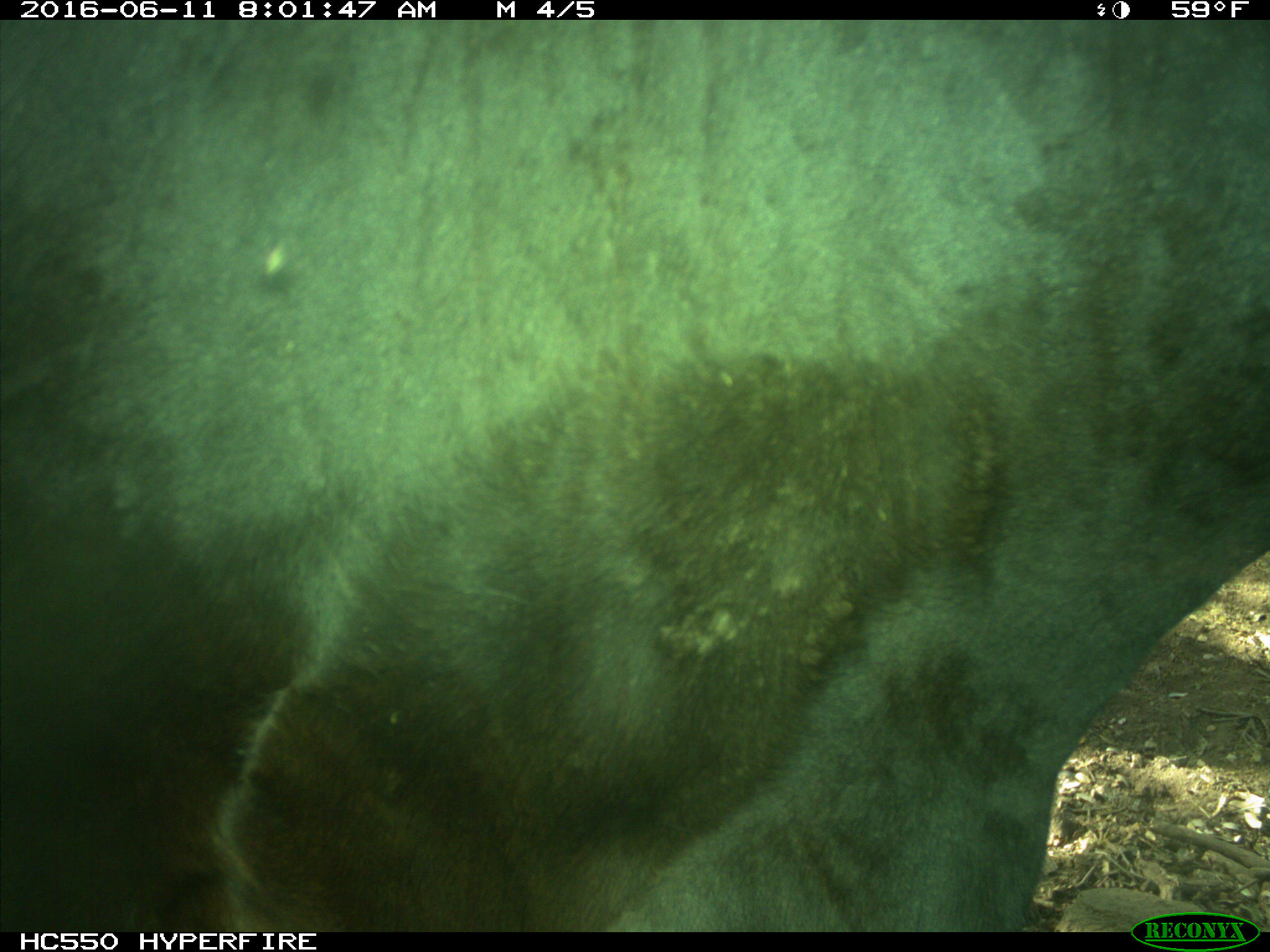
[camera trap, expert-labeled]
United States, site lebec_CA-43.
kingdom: Animalia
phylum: Chordata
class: Mammalia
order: Artiodactyla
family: Bovidae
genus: Bos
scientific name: Bos taurus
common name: domestic cow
Bos taurus (domestic cow).